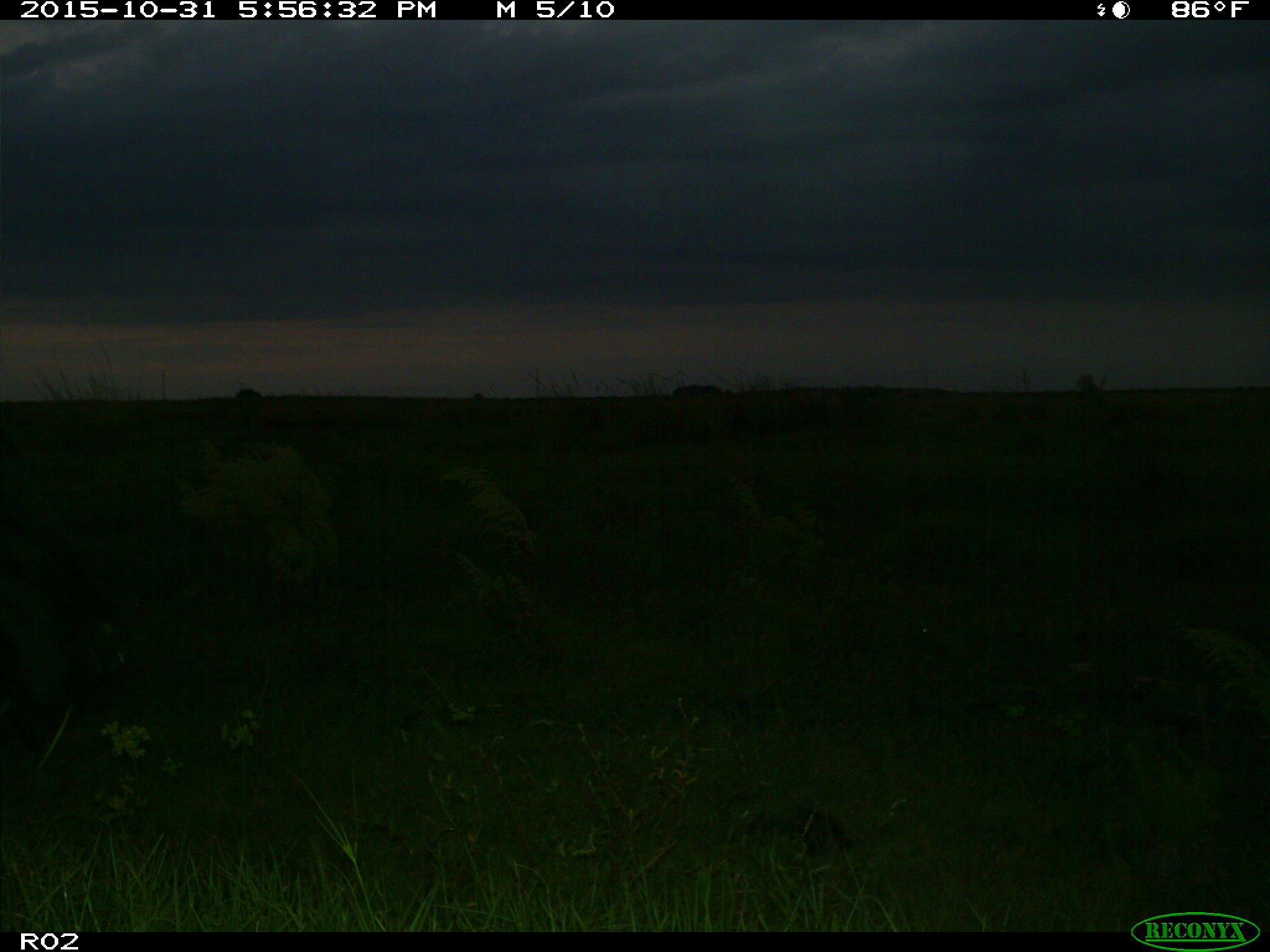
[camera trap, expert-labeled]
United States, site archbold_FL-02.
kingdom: Animalia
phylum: Chordata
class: Mammalia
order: Artiodactyla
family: Bovidae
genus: Bos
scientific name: Bos taurus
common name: domestic cow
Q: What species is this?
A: Bos taurus (domestic cow).